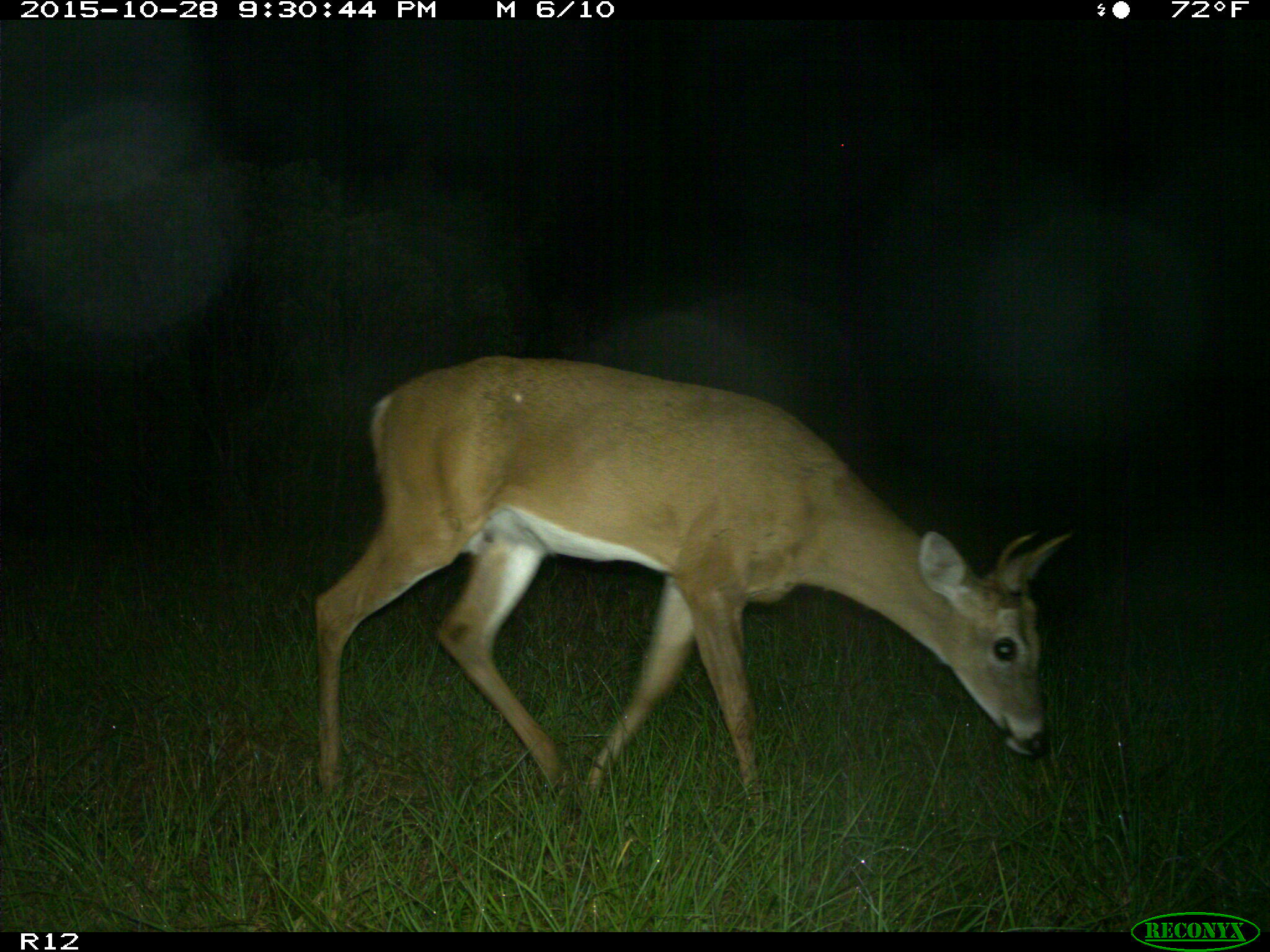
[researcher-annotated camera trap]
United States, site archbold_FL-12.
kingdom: Animalia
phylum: Chordata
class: Mammalia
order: Artiodactyla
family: Cervidae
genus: Odocoileus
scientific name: Odocoileus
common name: deer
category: unidentified deer